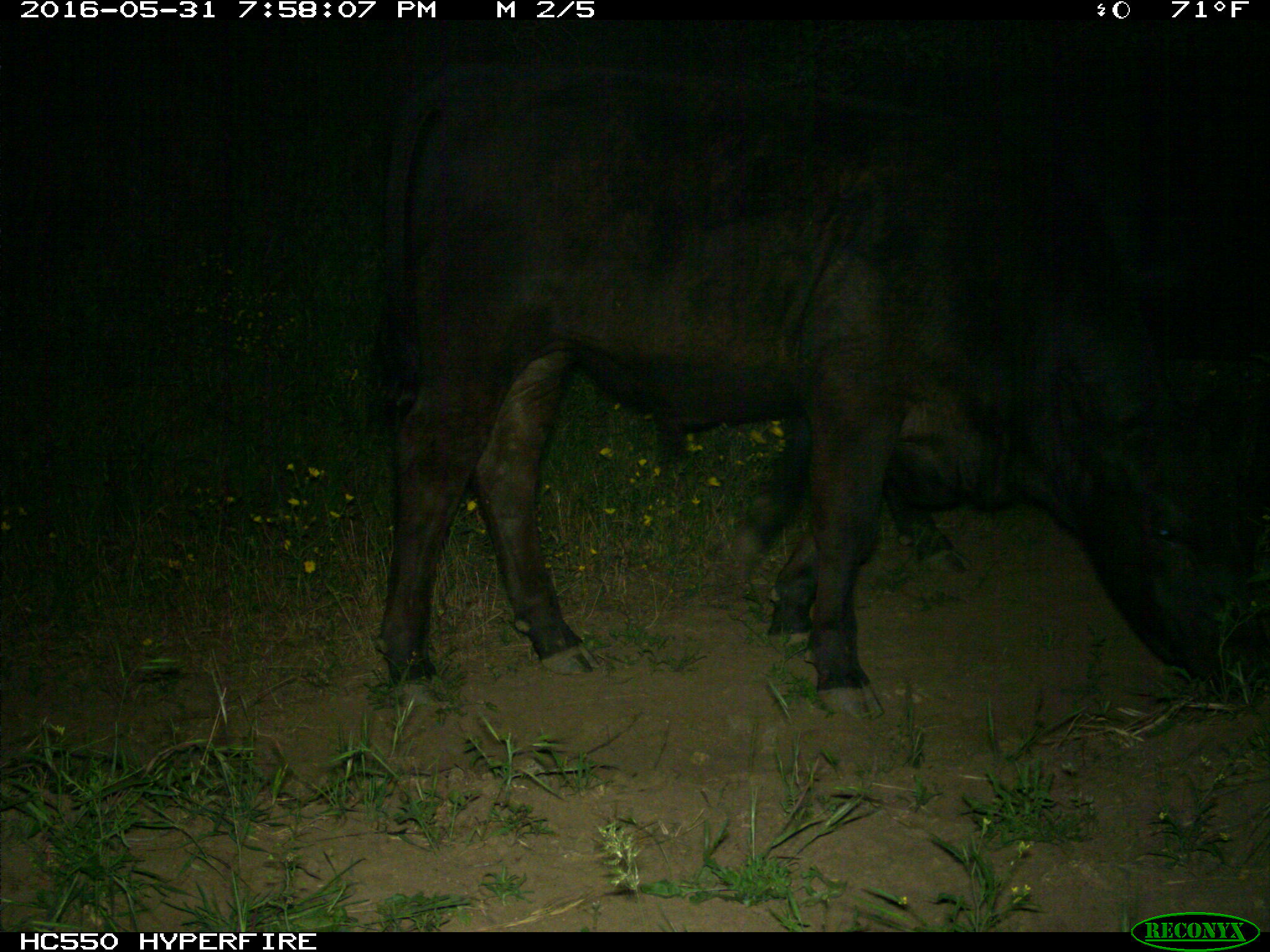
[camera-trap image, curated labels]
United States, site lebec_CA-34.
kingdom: Animalia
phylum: Chordata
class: Mammalia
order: Artiodactyla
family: Bovidae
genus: Bos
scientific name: Bos taurus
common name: domestic cow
Bos taurus (domestic cow).